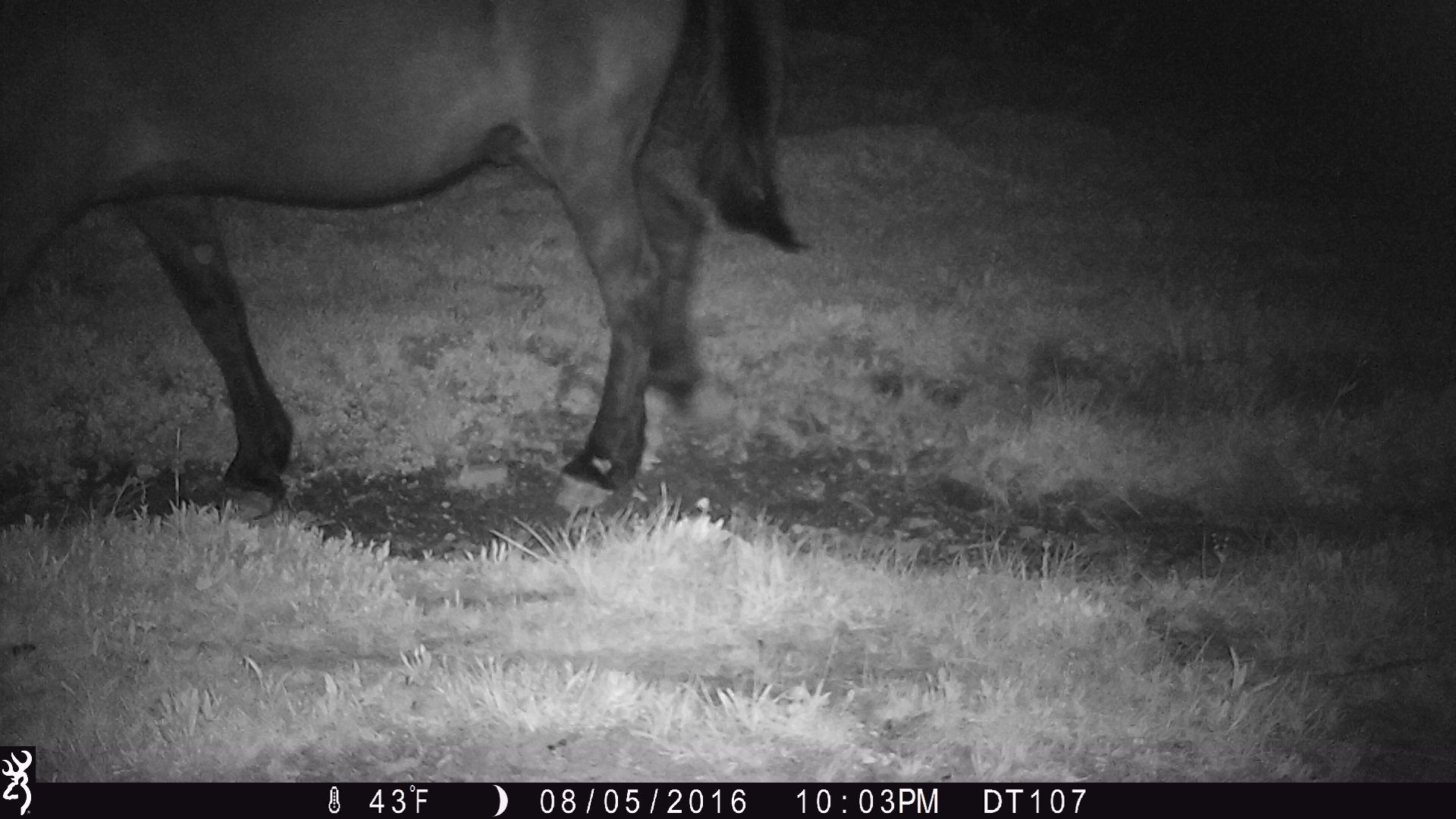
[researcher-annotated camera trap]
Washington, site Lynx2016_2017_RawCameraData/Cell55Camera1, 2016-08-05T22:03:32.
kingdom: Animalia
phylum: Chordata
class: Mammalia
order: Perissodactyla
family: Equidae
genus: Equus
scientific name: Equus caballus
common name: domestic horse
Domestic horse (Equus caballus). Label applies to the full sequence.